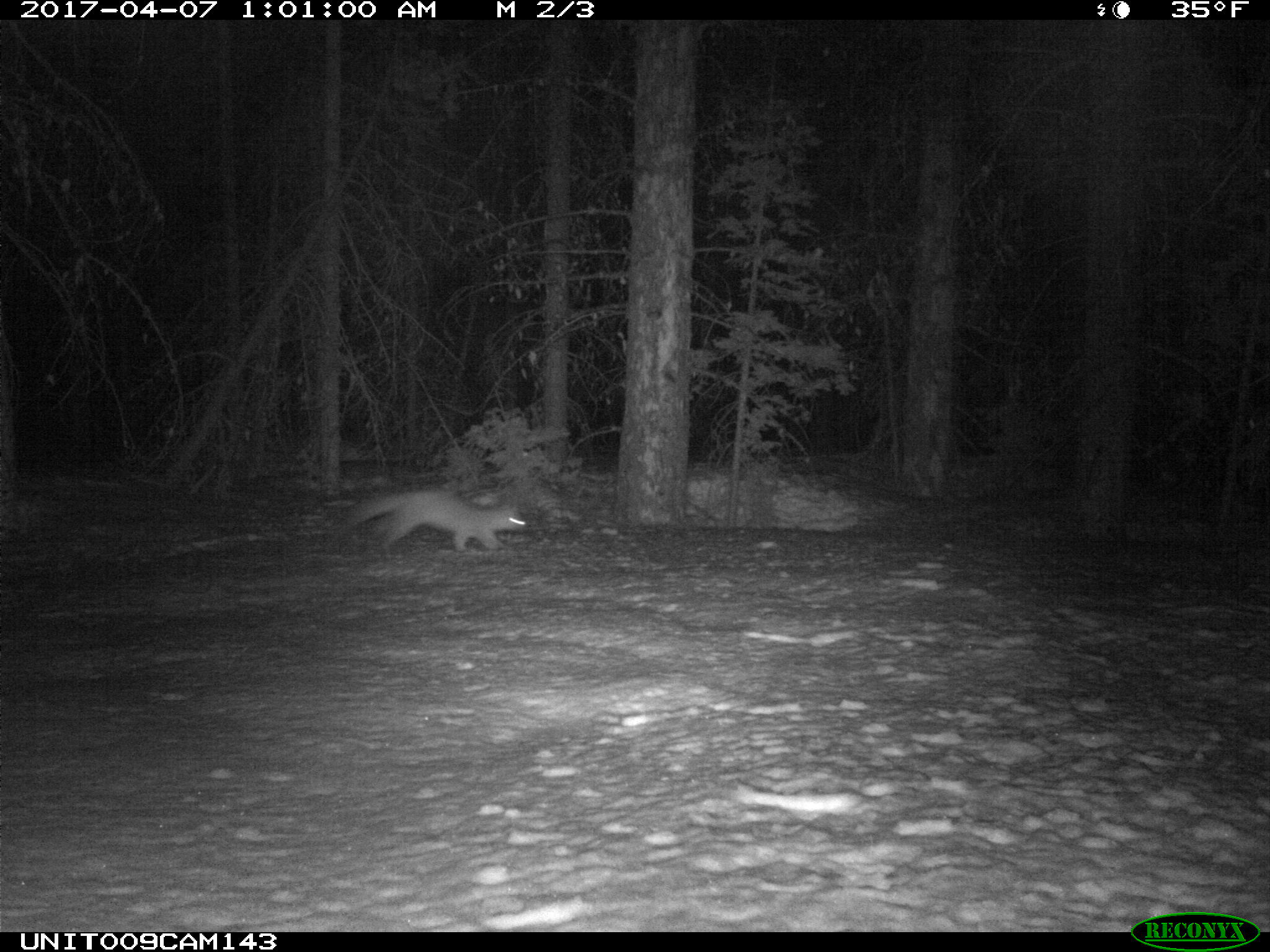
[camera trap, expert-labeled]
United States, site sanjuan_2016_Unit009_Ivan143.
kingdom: Animalia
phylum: Chordata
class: Mammalia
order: Carnivora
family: Mustelidae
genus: Martes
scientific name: Martes americana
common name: american marten